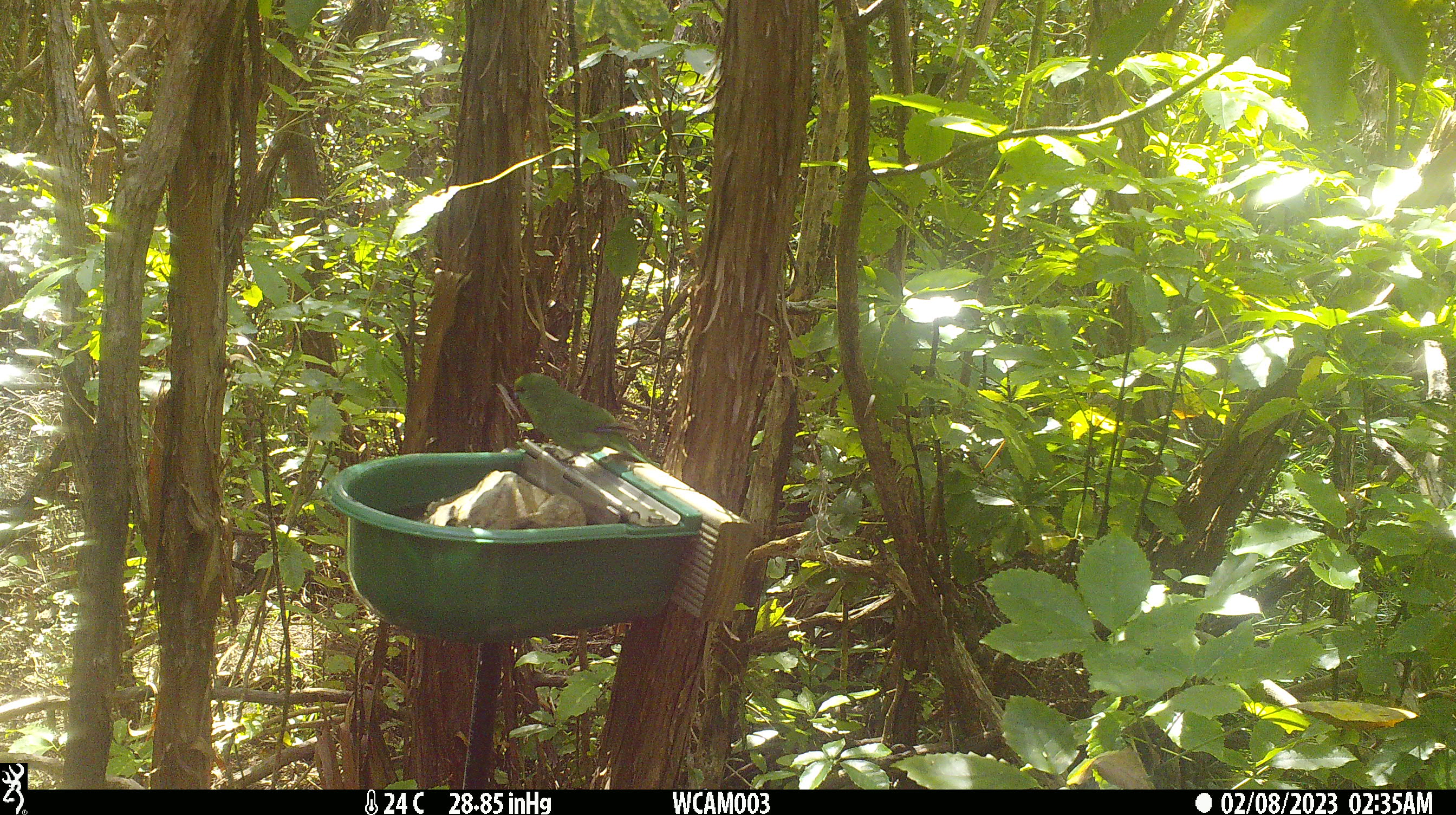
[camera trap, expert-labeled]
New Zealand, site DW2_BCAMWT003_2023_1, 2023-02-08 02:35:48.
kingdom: Animalia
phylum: Chordata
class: Aves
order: Psittaciformes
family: Psittaculidae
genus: Cyanoramphus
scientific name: Cyanoramphus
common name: parakeet